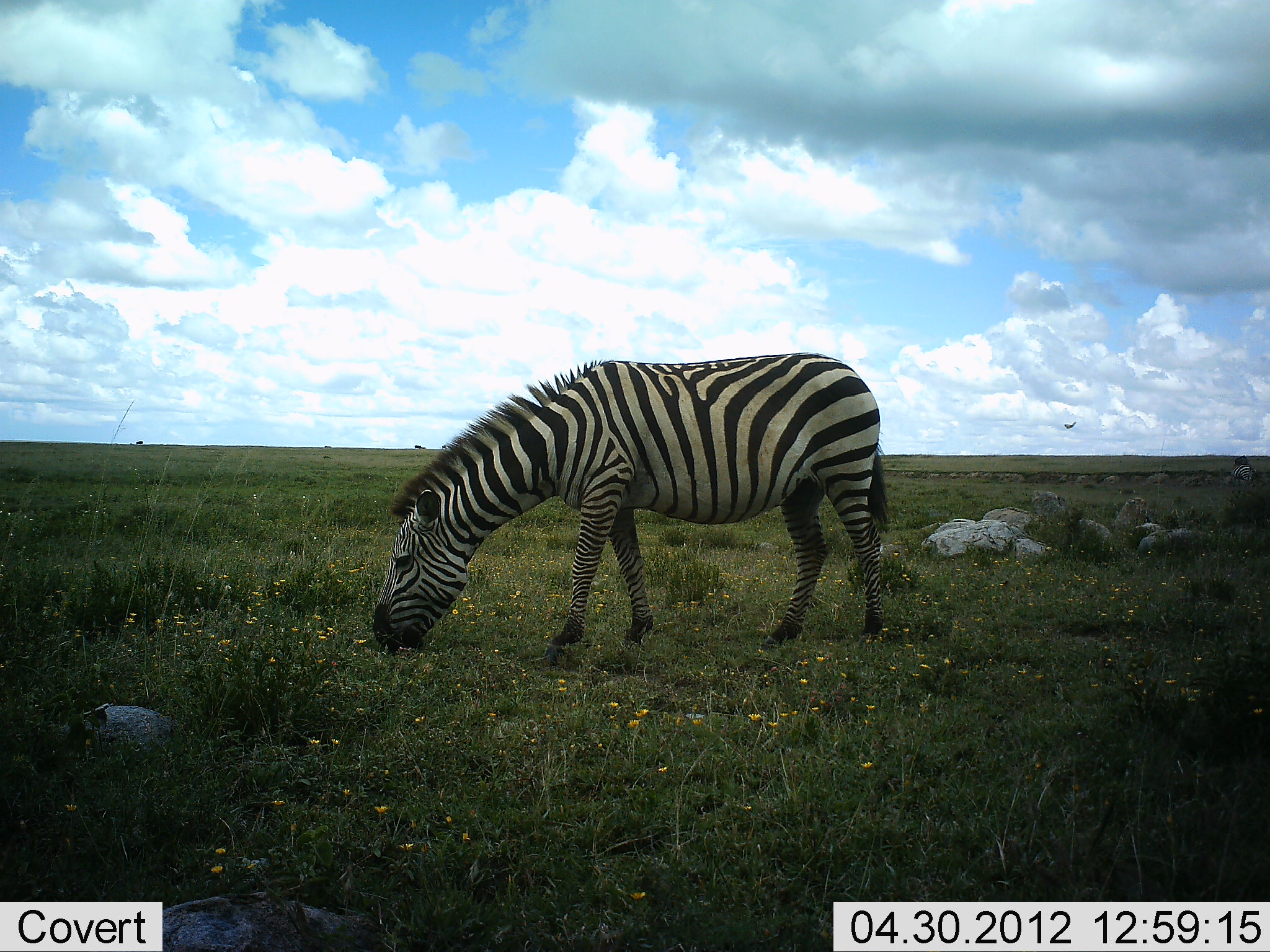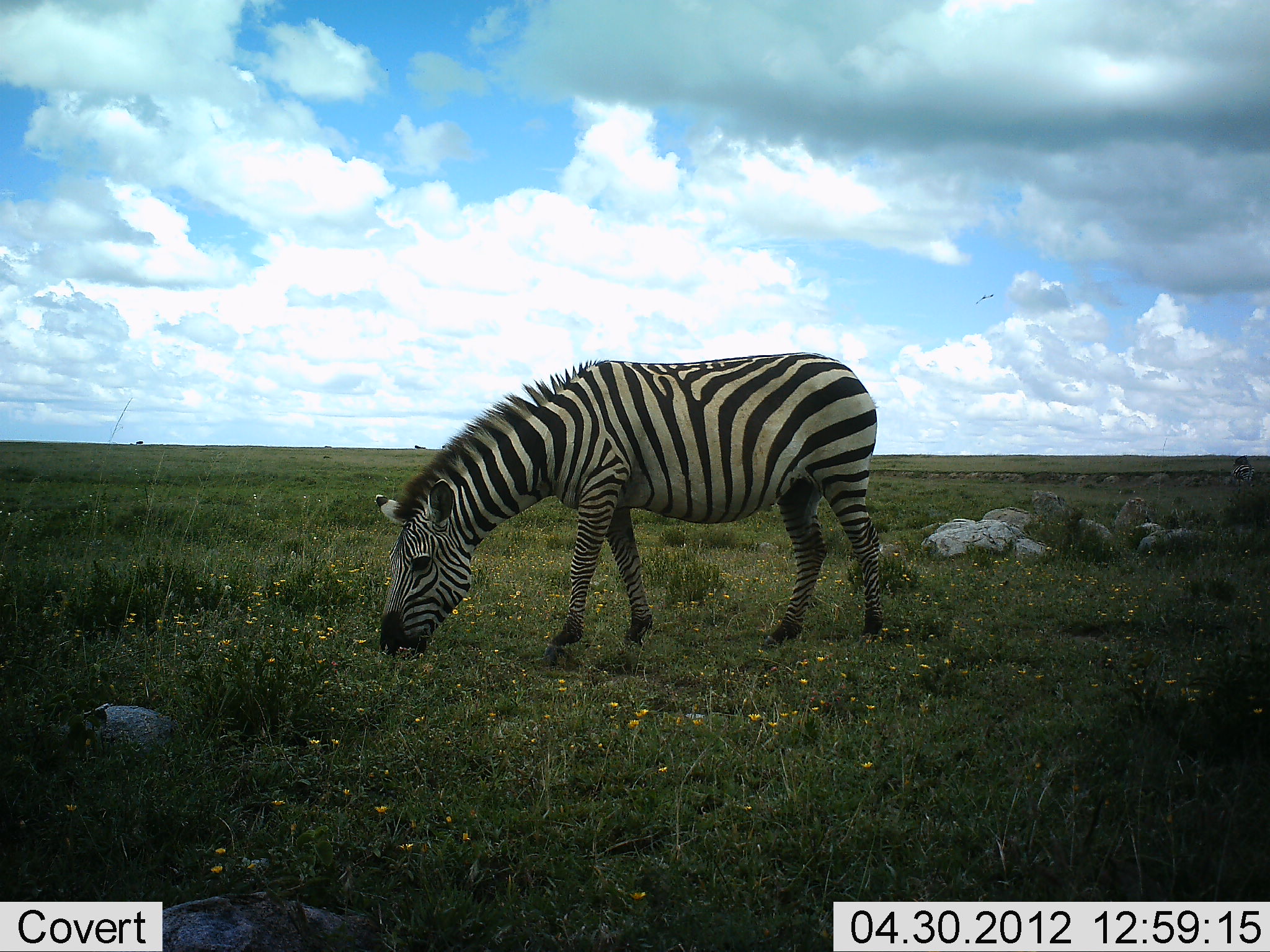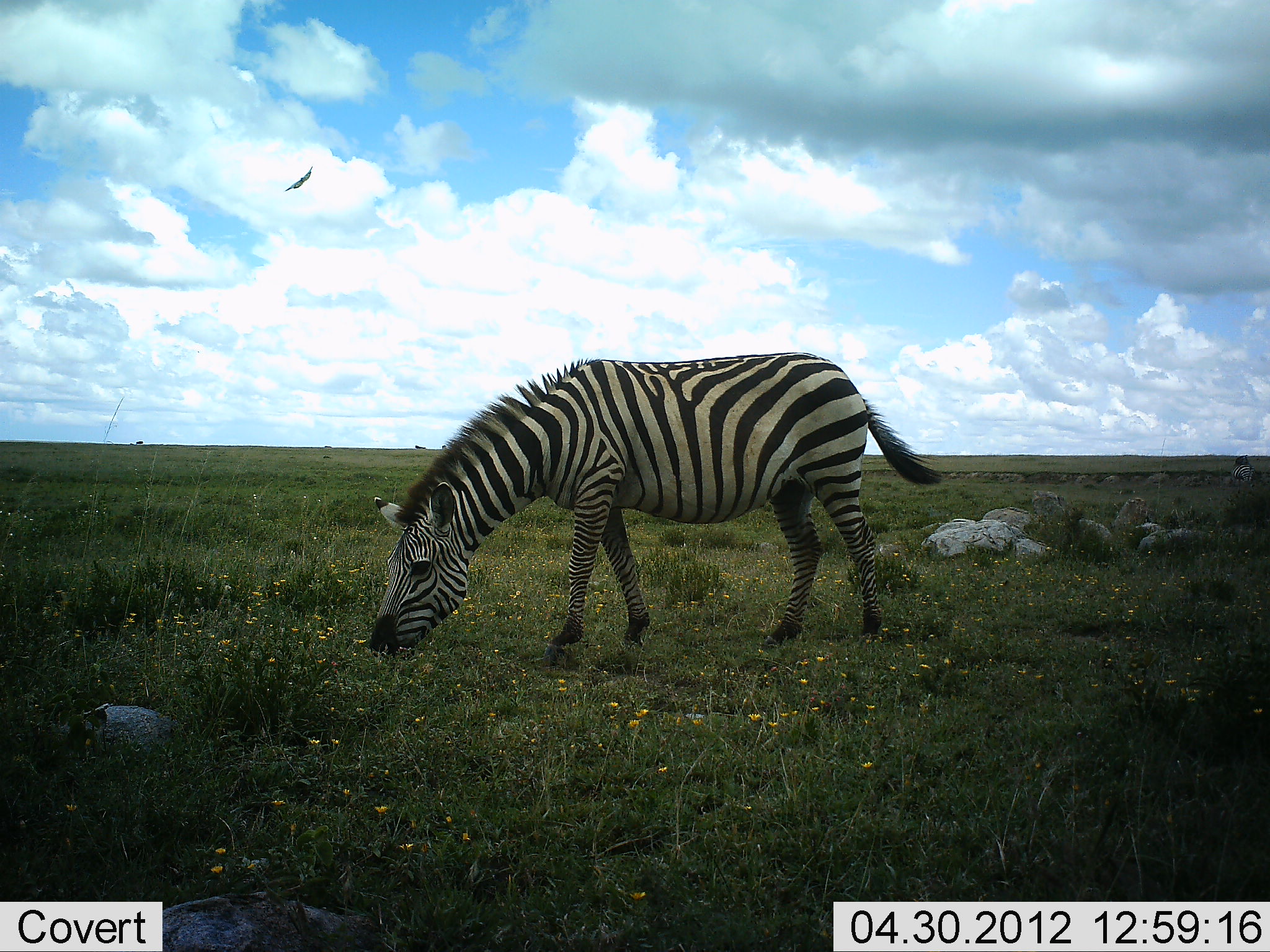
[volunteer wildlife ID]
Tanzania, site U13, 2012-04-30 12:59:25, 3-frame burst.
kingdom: Animalia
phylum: Chordata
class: Mammalia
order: Perissodactyla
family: Equidae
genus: Equus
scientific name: Equus quagga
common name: plains zebra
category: zebra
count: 1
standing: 25%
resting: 3%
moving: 0%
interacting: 0%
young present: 0%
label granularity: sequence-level